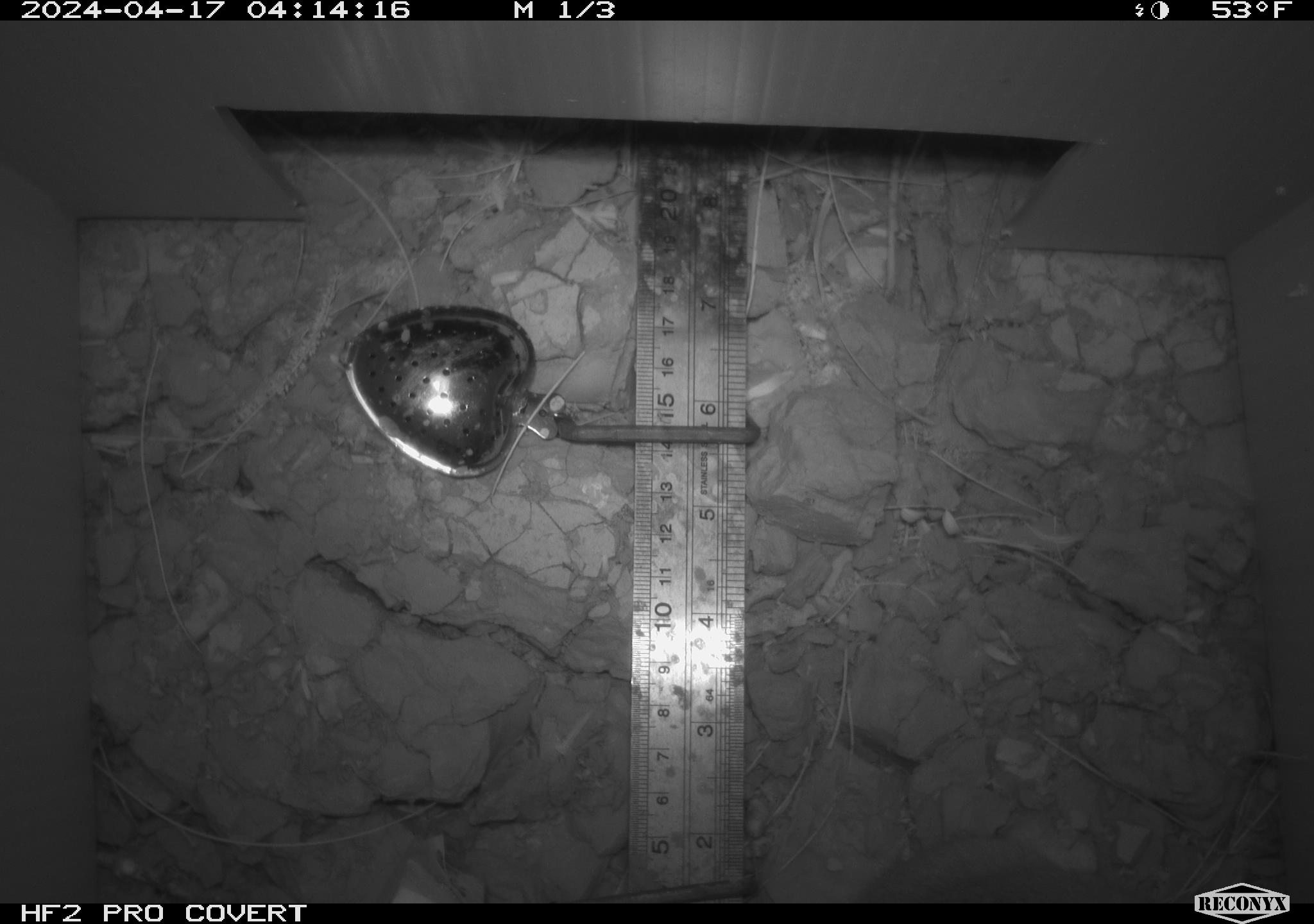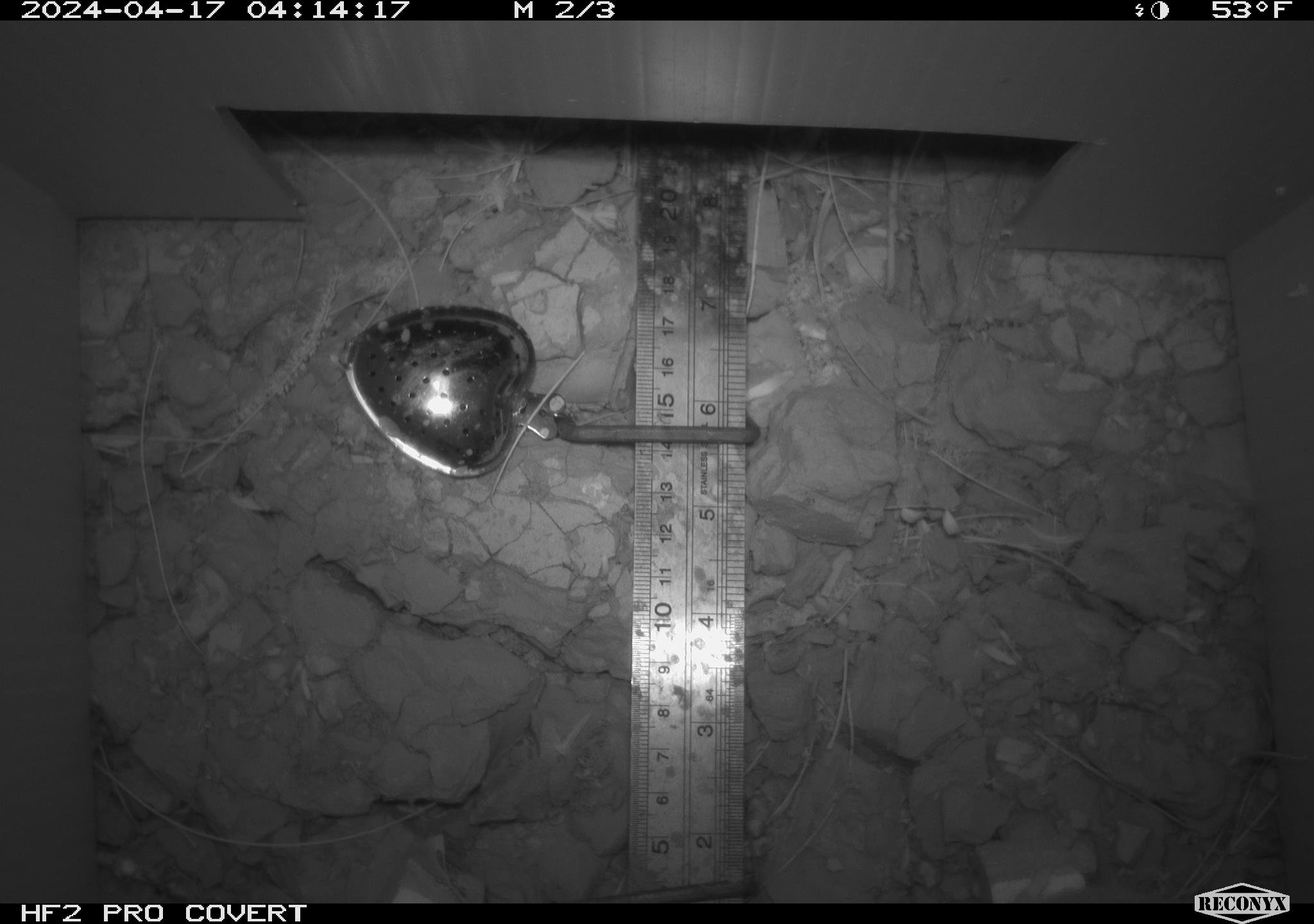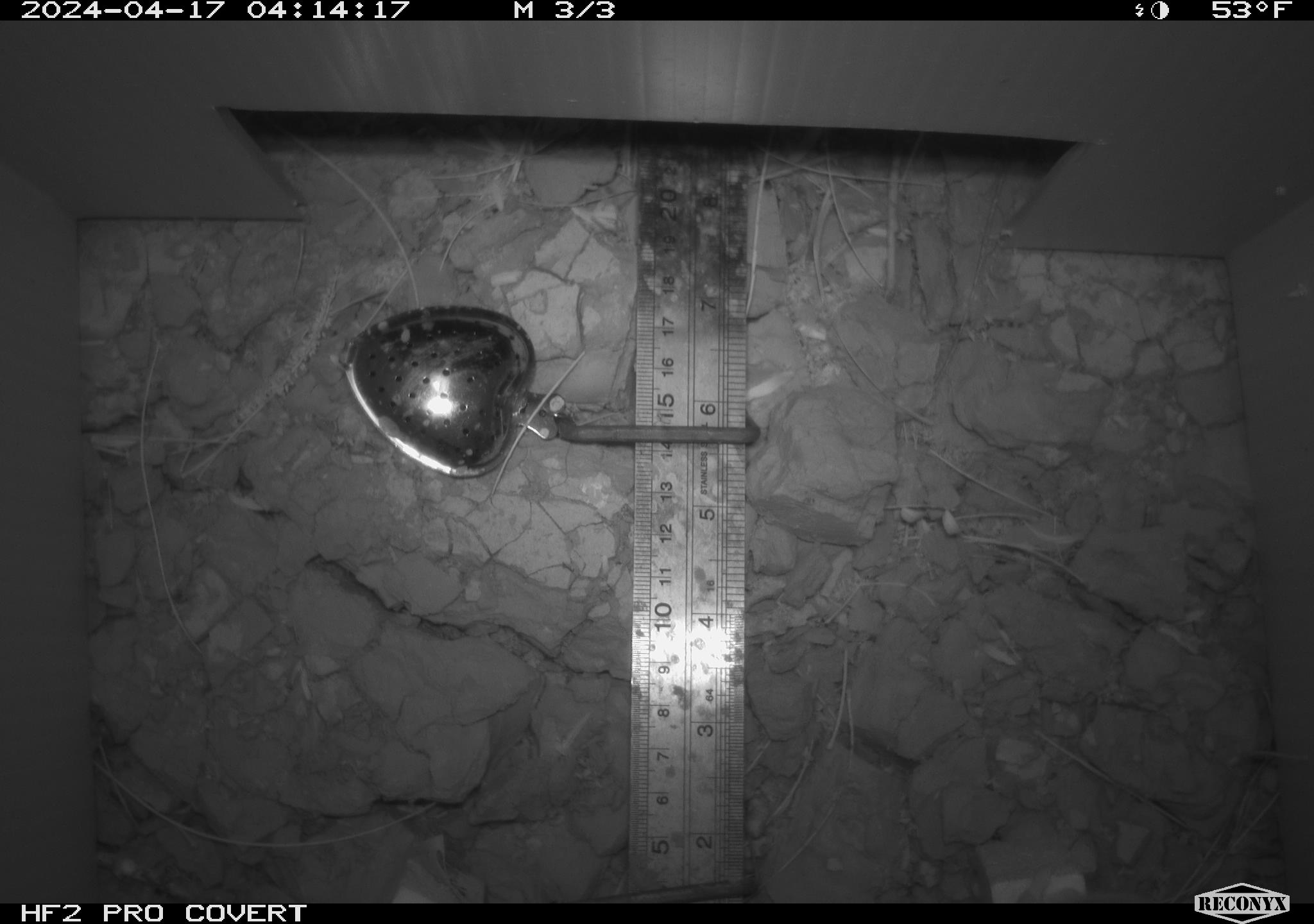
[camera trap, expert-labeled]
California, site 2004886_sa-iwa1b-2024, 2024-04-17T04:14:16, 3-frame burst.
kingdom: Animalia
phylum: Chordata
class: Mammalia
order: Rodentia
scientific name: Rodentia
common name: mouse species